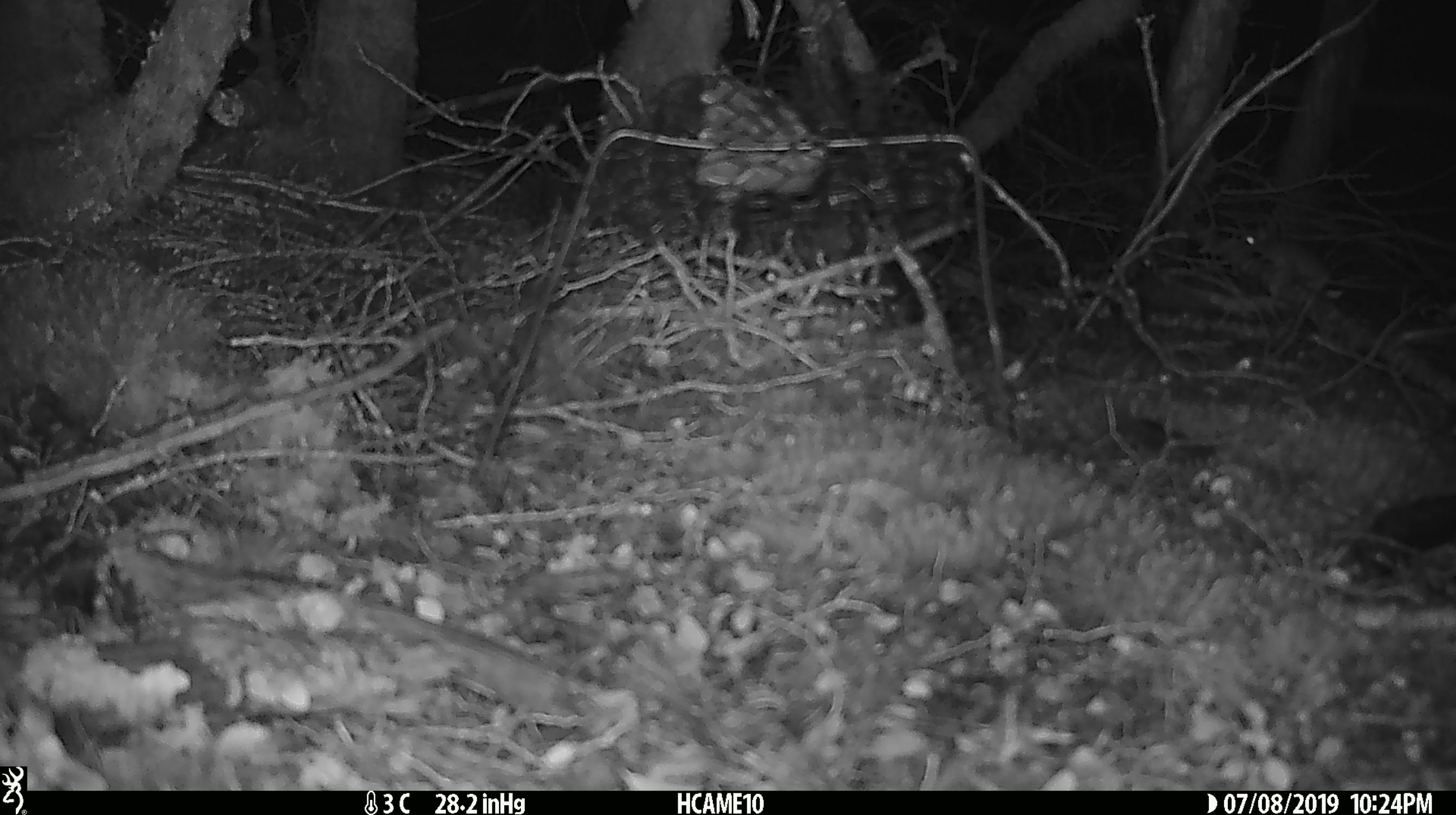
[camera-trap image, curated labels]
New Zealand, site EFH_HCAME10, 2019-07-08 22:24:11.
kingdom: Animalia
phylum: Chordata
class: Mammalia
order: Rodentia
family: Muridae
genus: Mus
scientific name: Mus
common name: mouse